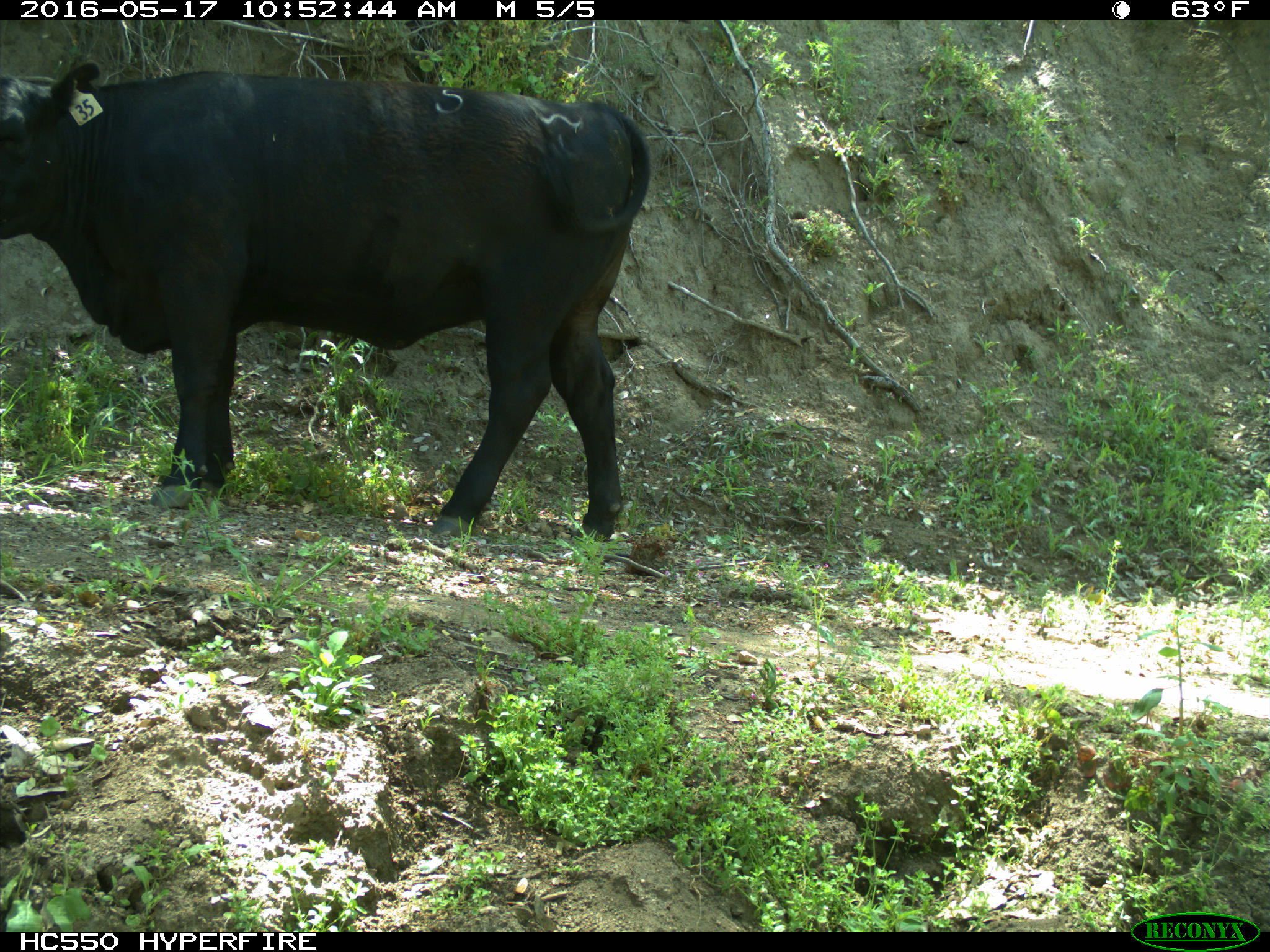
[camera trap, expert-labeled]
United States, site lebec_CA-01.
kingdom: Animalia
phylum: Chordata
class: Mammalia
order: Artiodactyla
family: Bovidae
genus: Bos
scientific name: Bos taurus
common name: domestic cow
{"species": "Bos taurus (domestic cow)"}